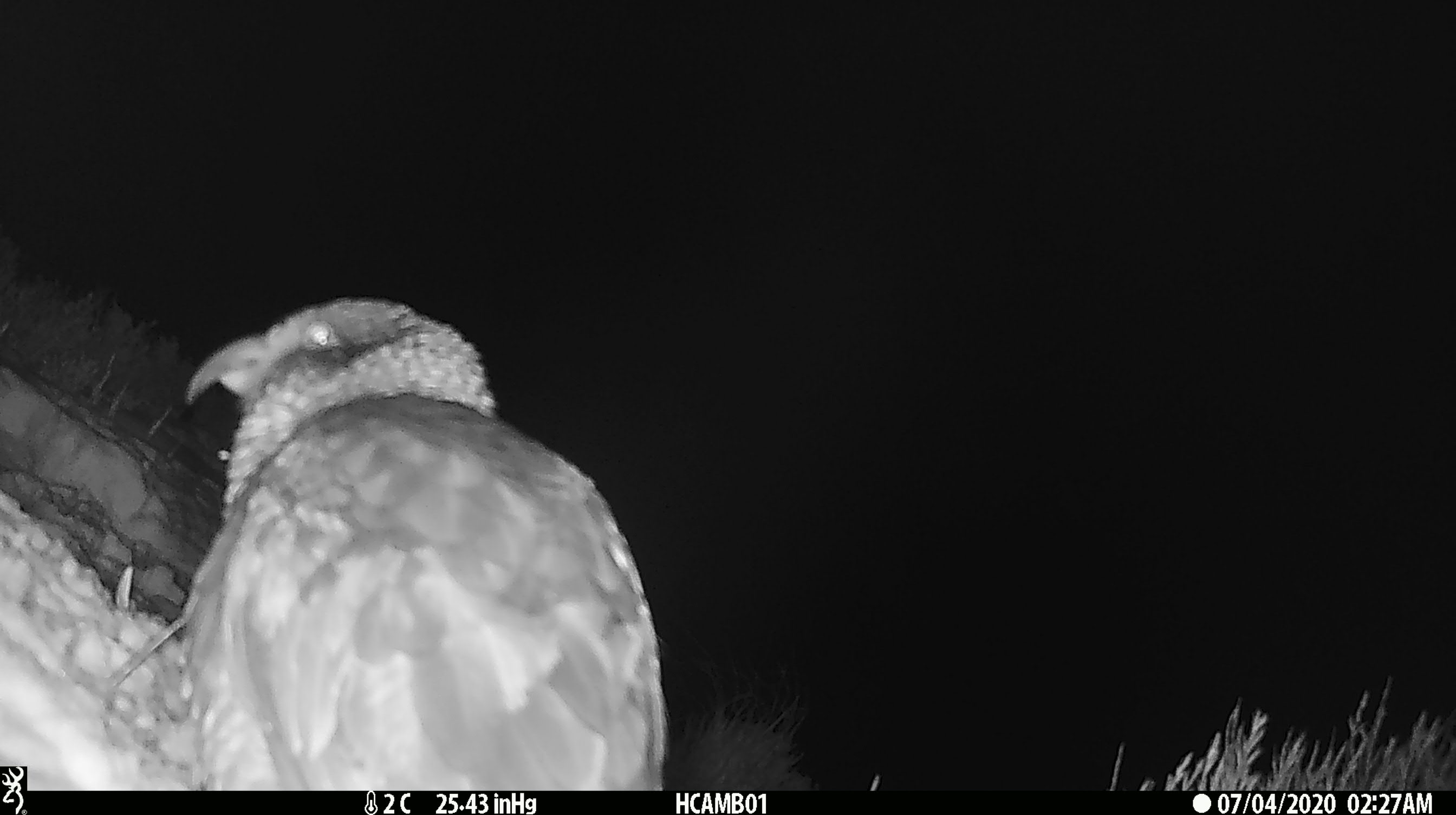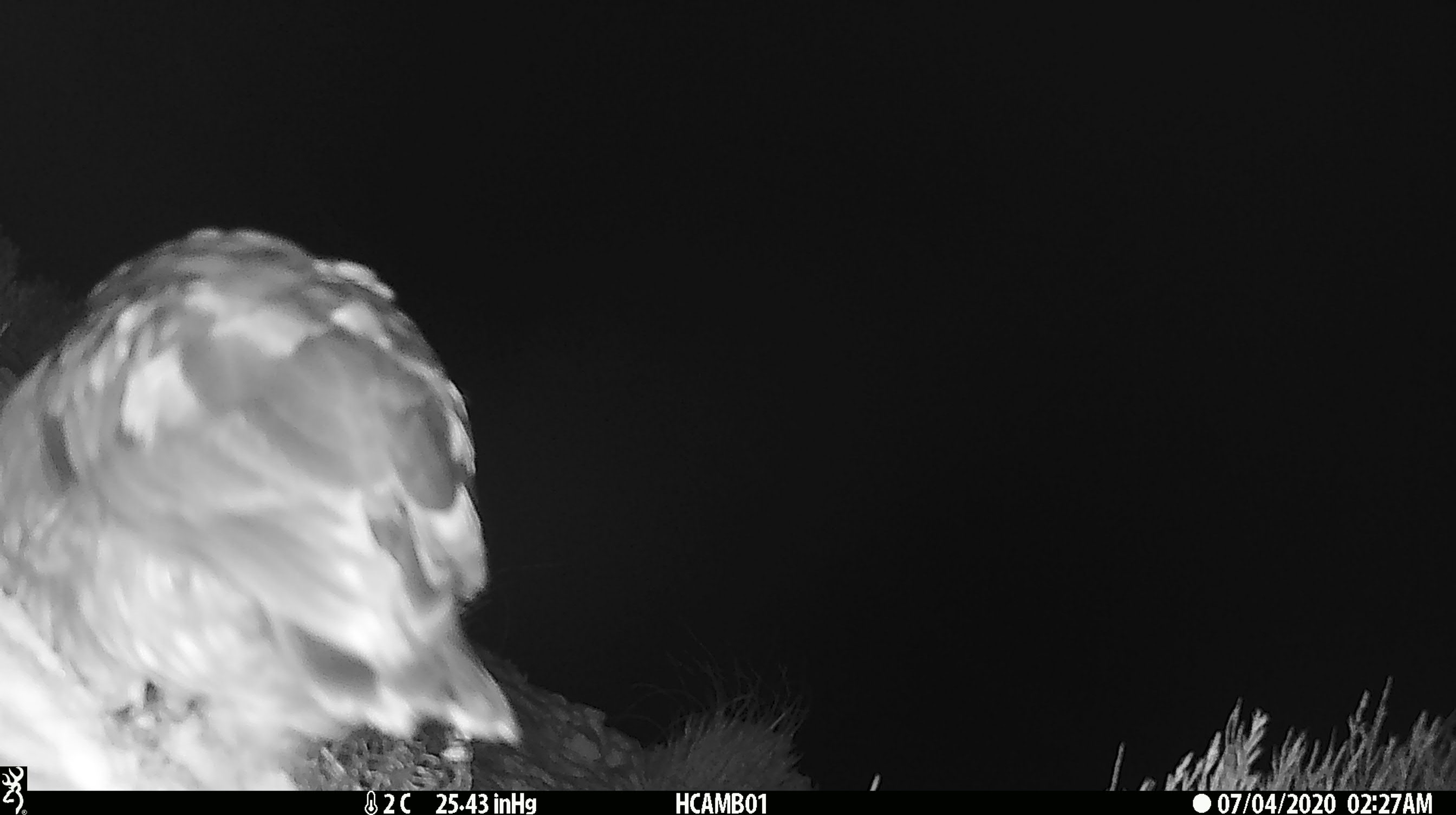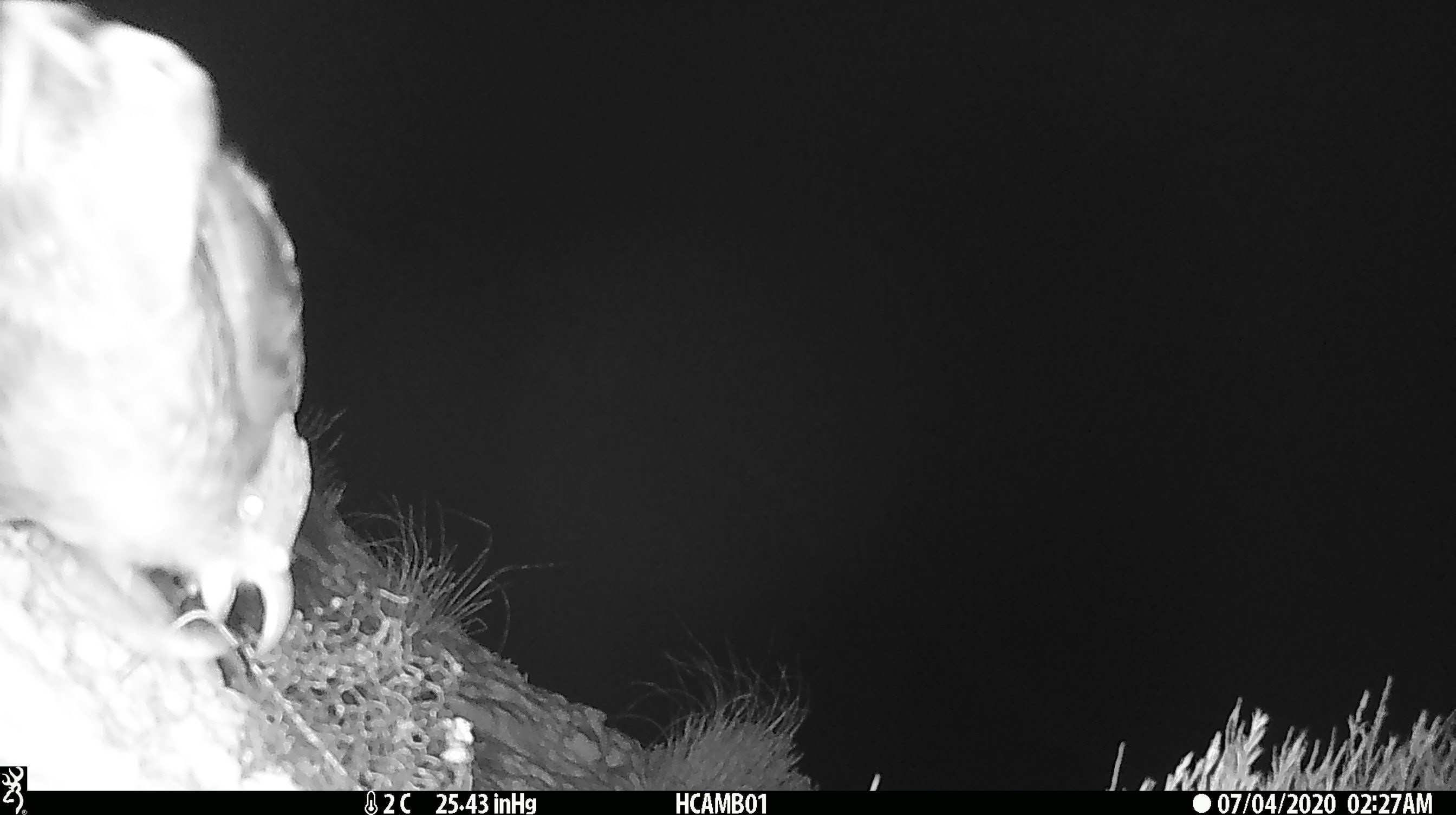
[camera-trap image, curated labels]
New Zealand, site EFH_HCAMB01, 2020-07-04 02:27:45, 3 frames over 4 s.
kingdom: Animalia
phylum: Chordata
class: Aves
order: Psittaciformes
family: Strigopidae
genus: Nestor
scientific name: Nestor notabilis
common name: kea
Kea (Nestor notabilis).